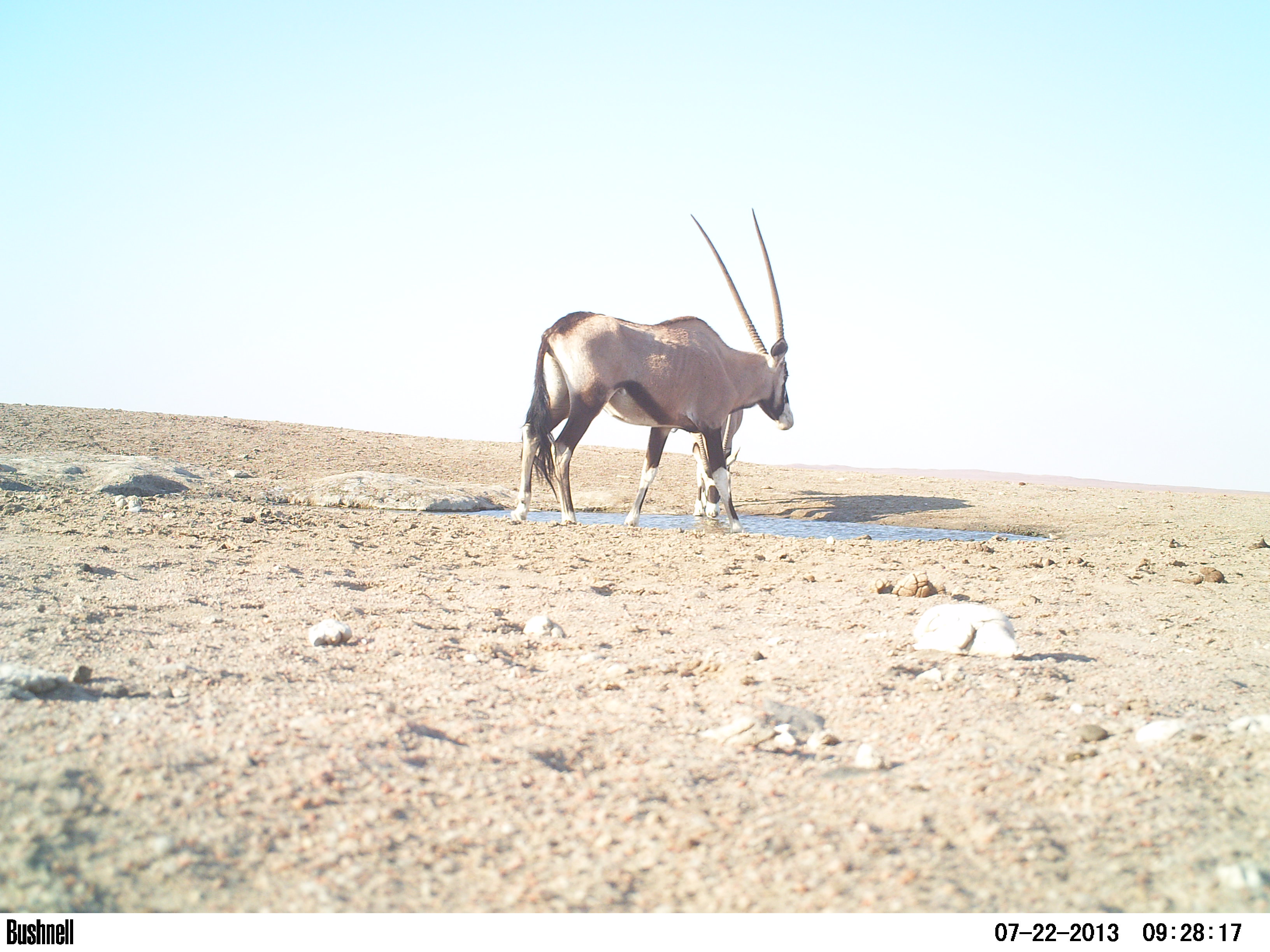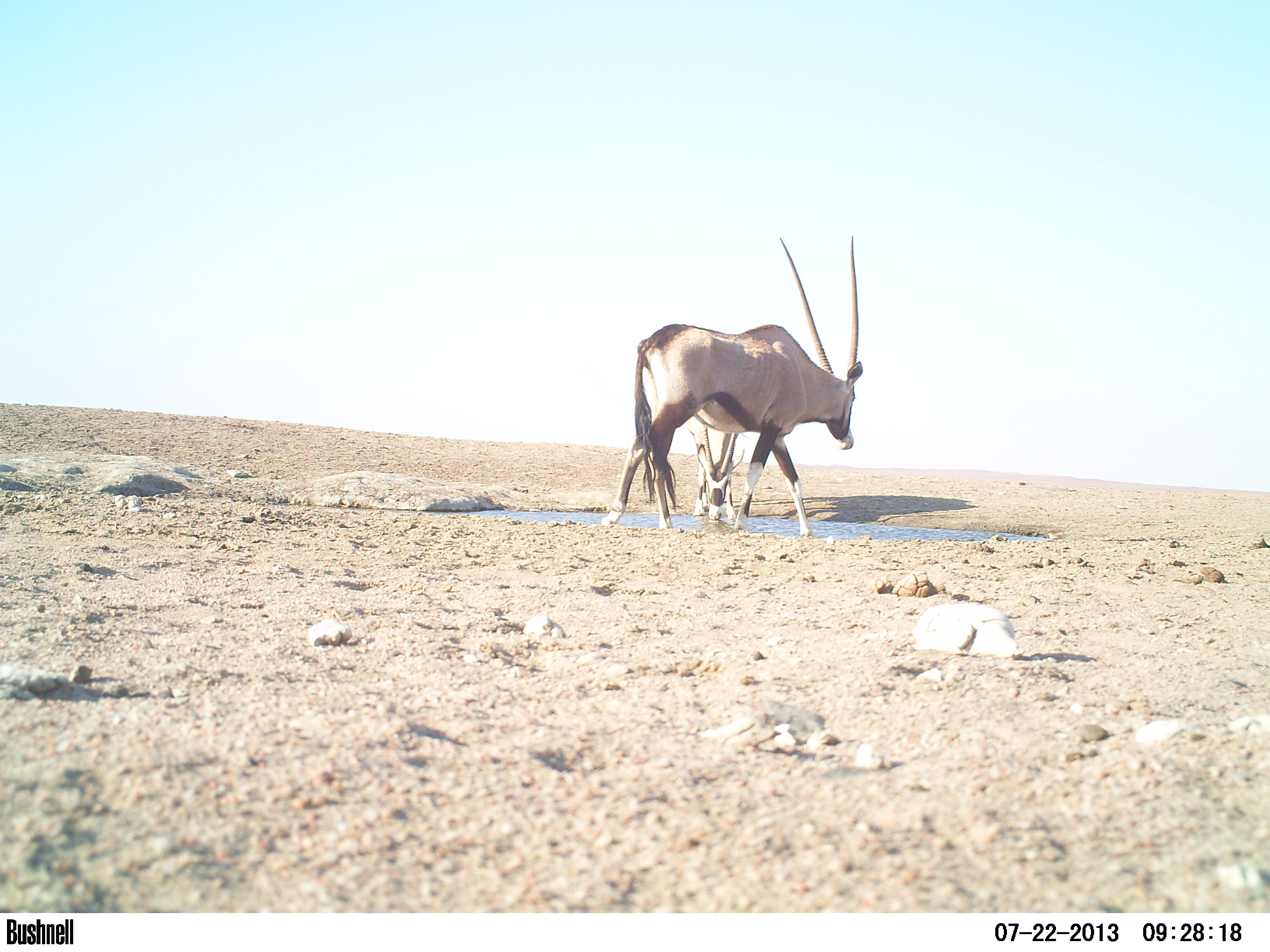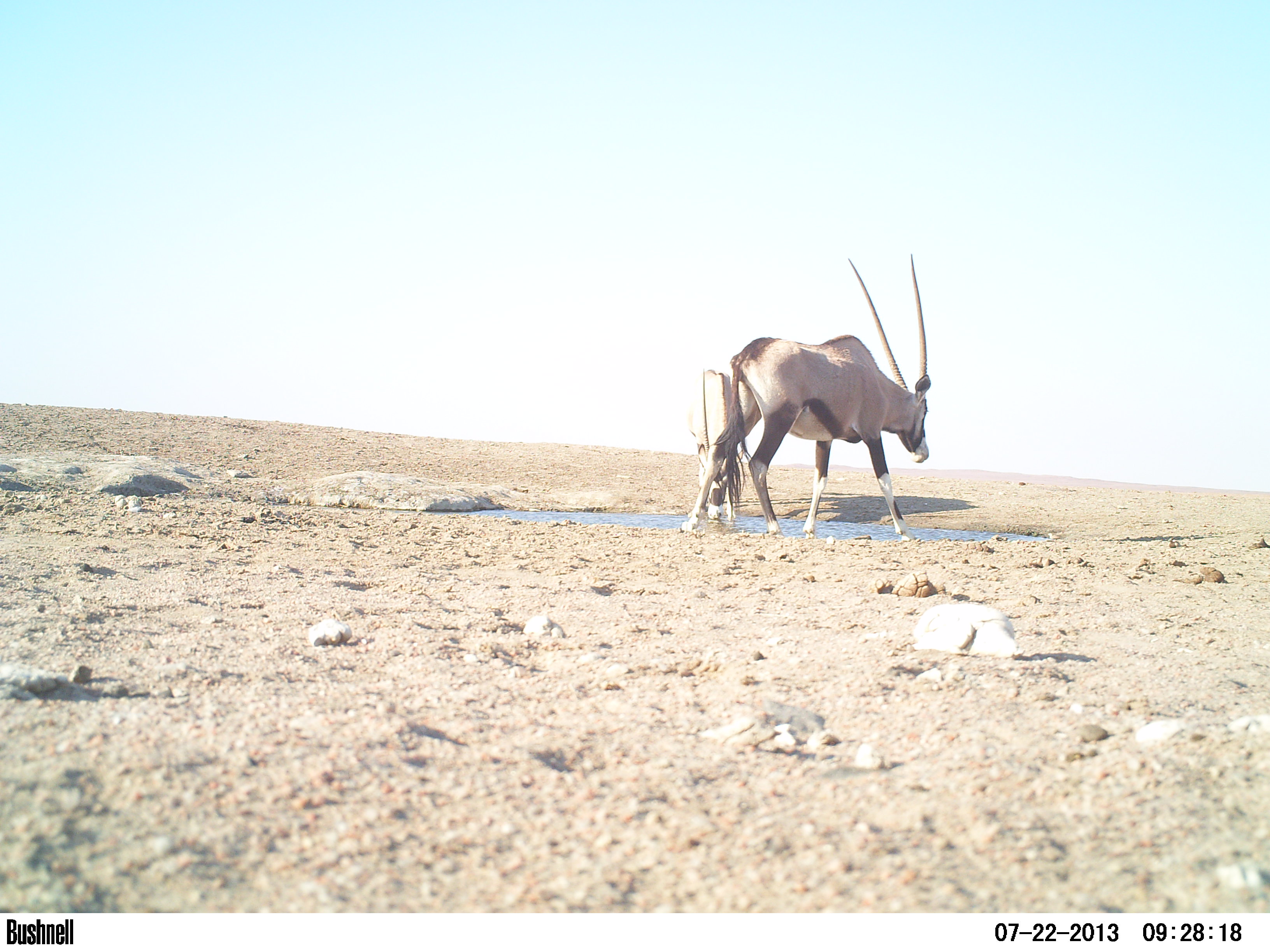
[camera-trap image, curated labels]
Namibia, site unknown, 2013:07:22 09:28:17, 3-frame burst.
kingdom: Animalia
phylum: Chordata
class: Mammalia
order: Artiodactyla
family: Bovidae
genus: Oryx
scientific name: Oryx gazella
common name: gemsbok